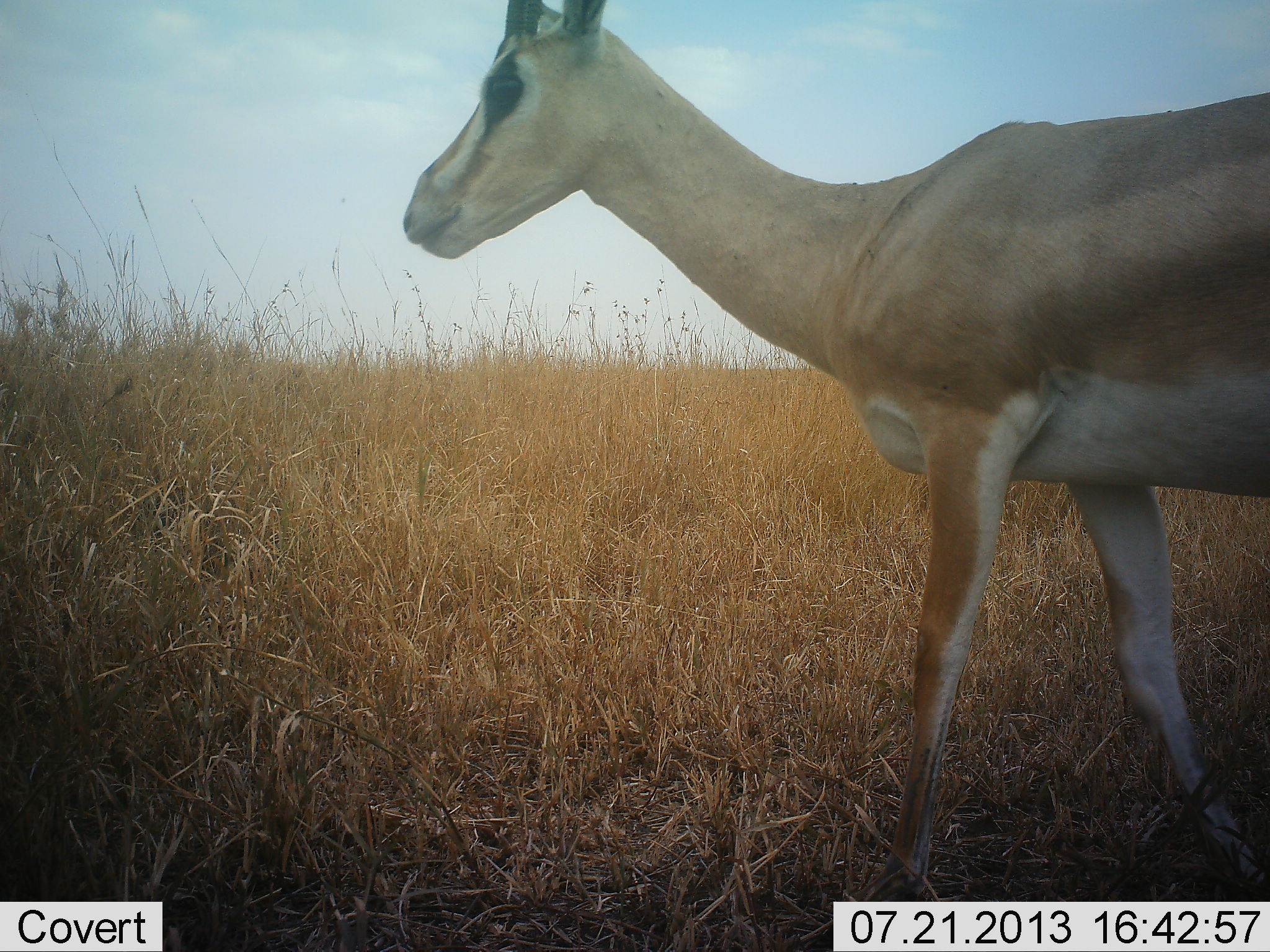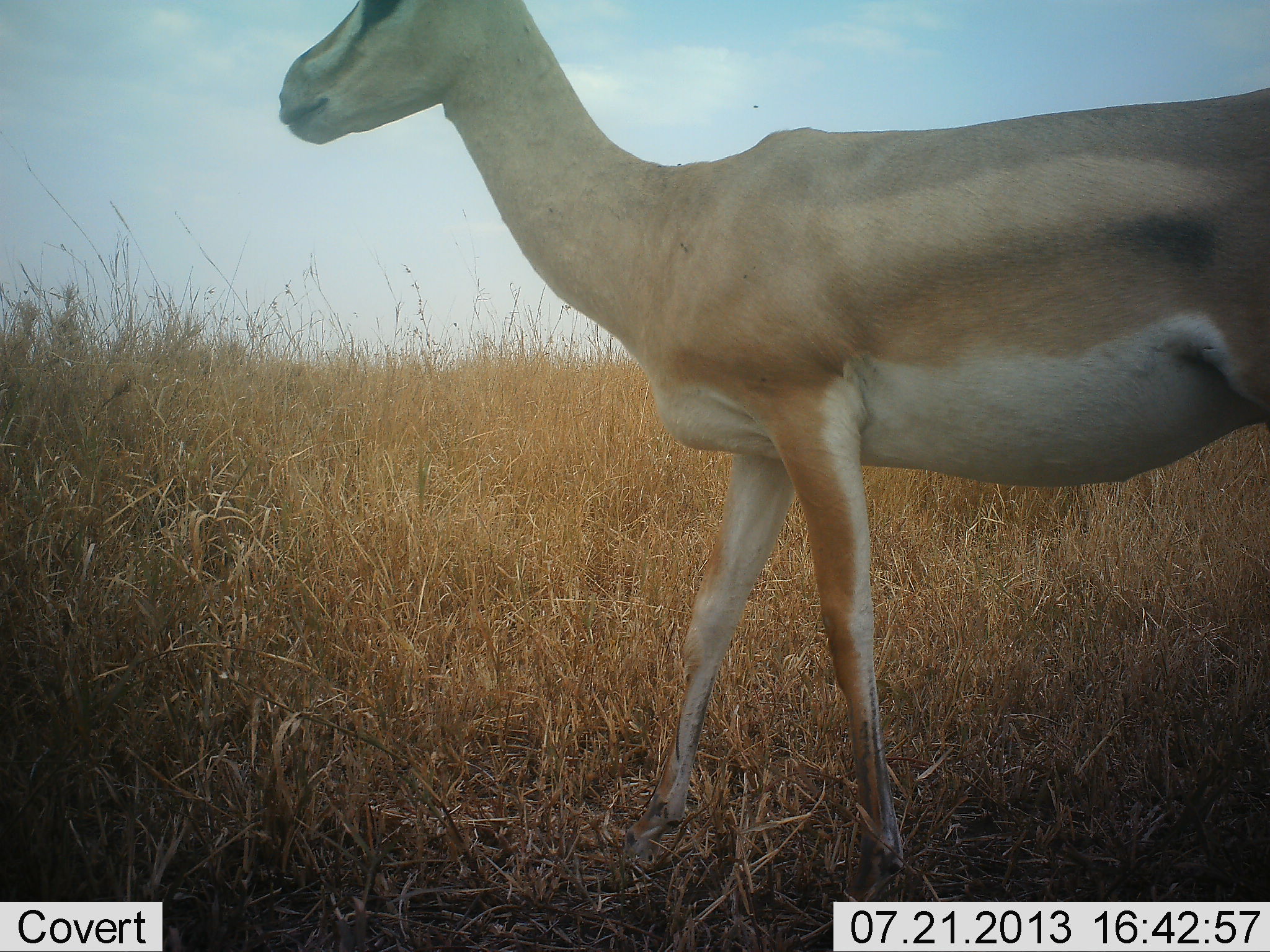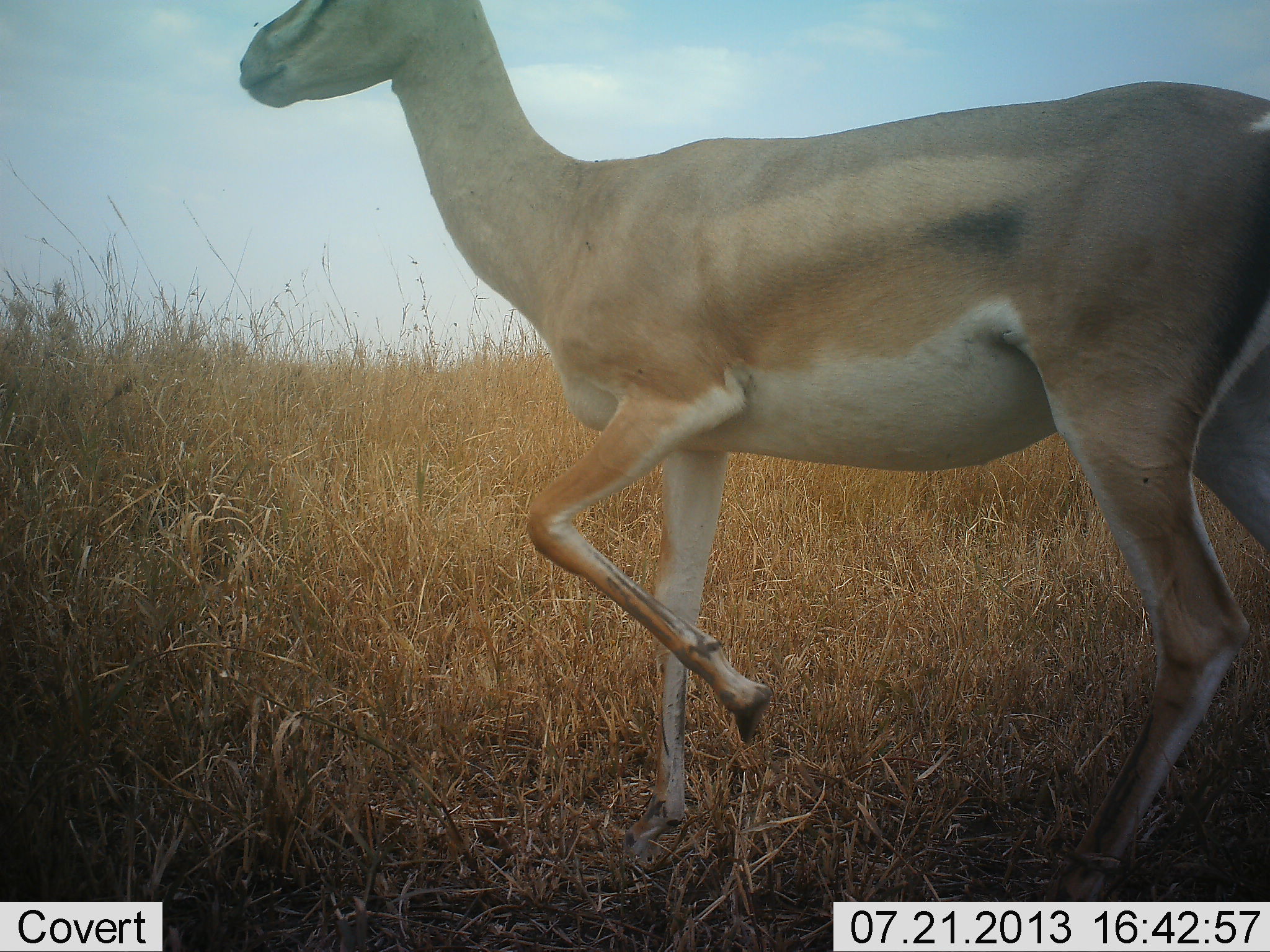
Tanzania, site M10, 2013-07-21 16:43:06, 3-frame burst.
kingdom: Animalia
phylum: Chordata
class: Mammalia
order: Artiodactyla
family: Bovidae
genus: Nanger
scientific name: Nanger granti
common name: grant's gazelle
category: gazellegrants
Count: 1.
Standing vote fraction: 12%.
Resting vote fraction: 0%.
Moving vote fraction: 88%.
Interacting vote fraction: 6%.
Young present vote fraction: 0%.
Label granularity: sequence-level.